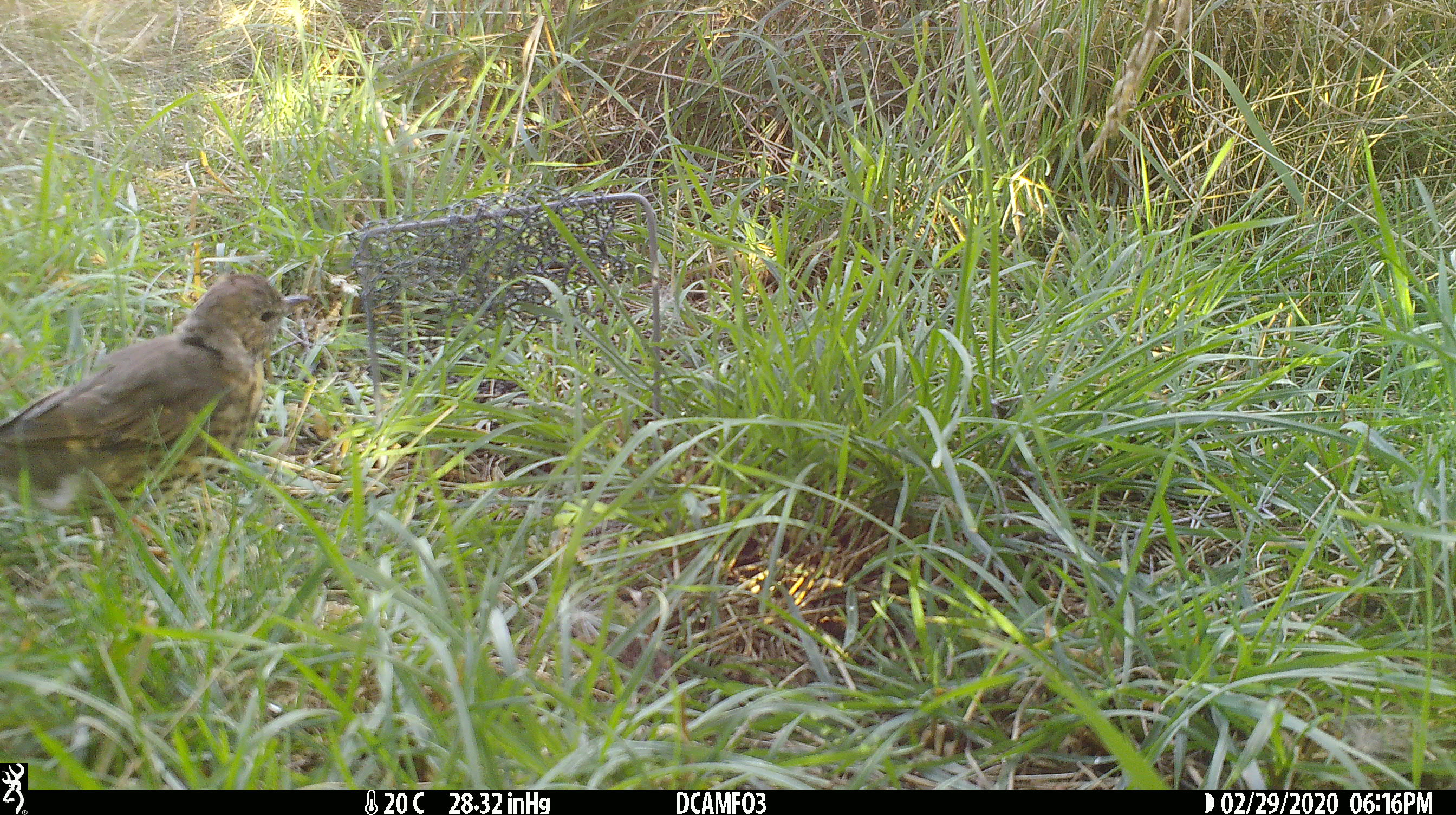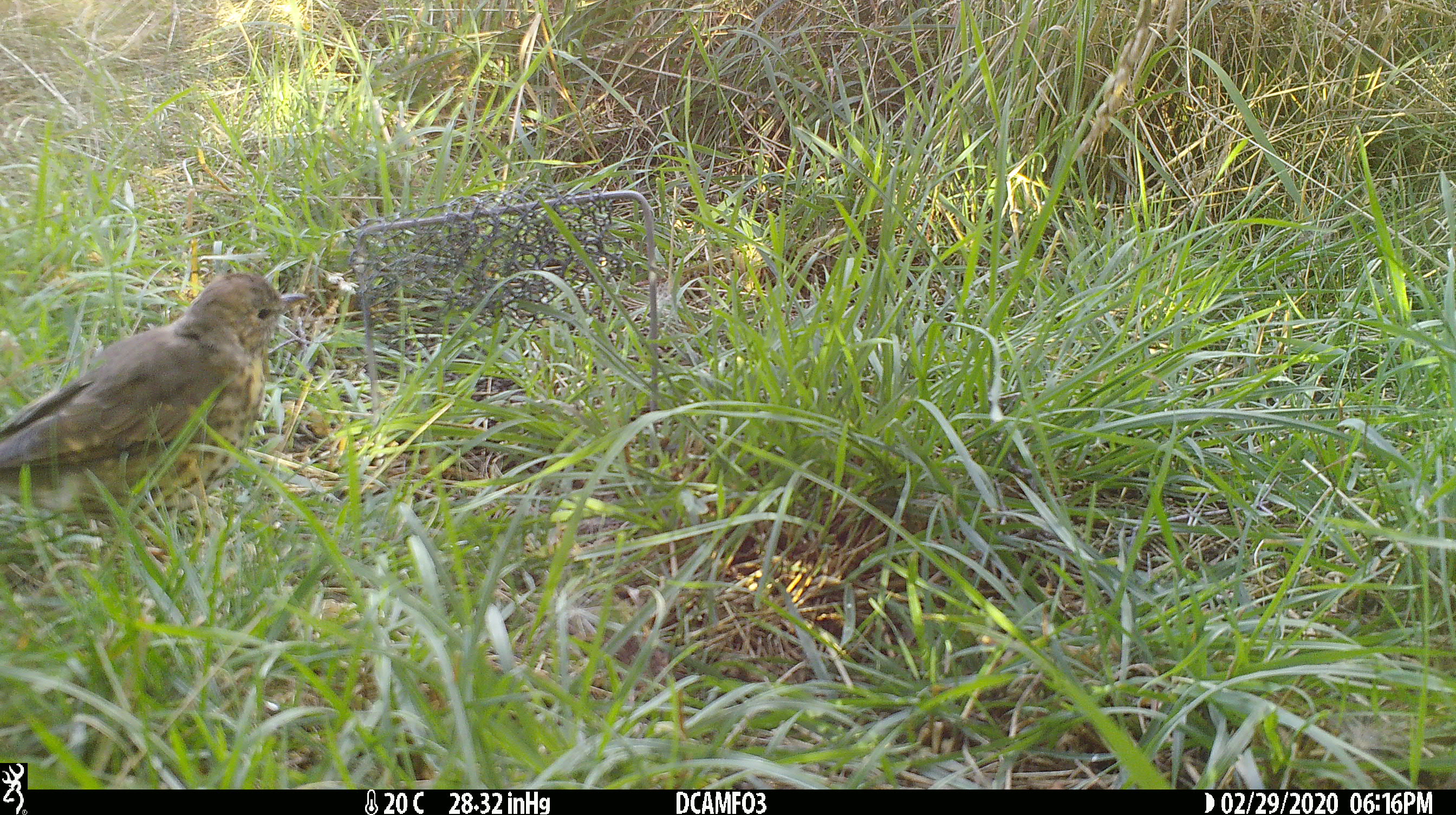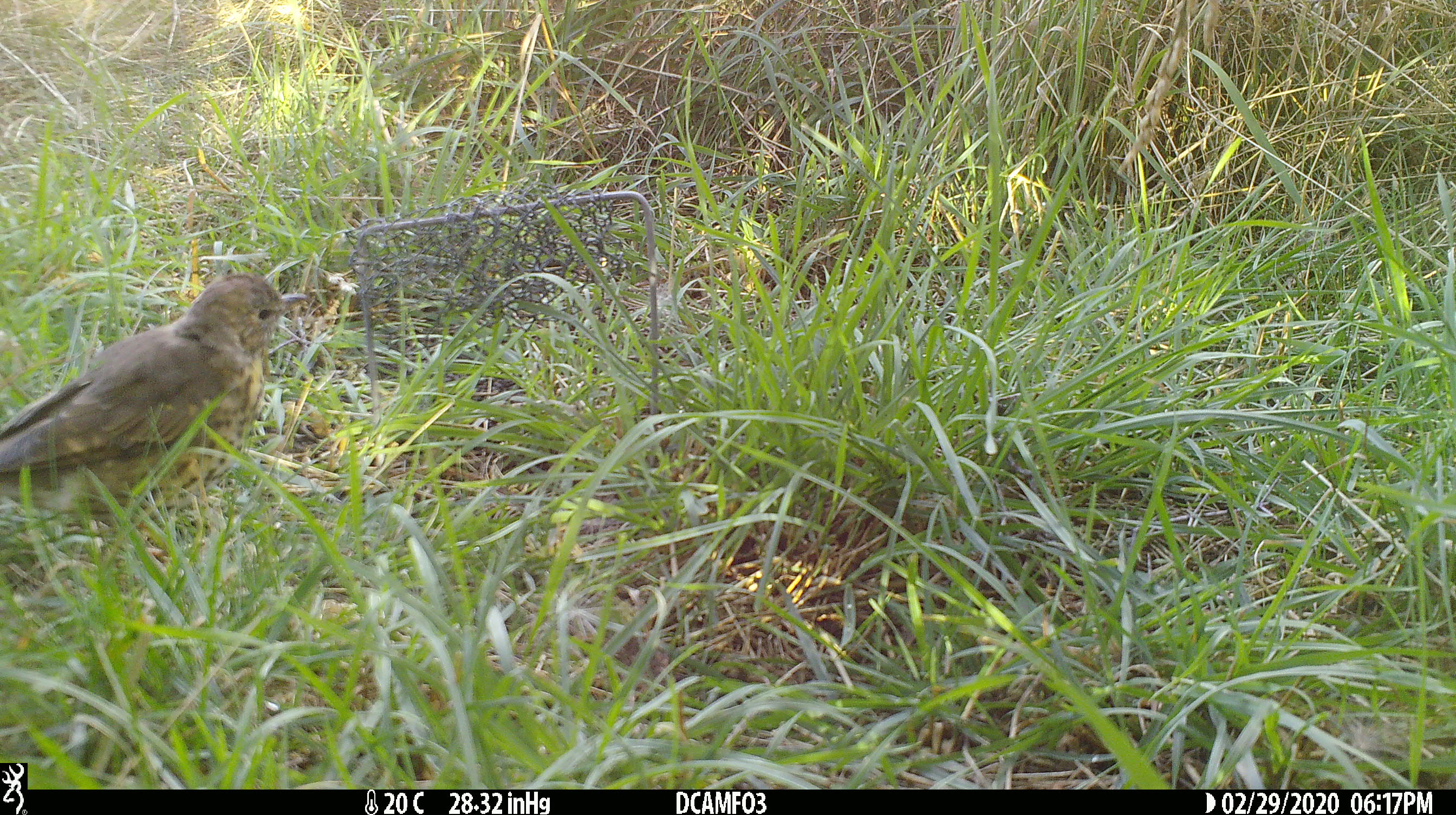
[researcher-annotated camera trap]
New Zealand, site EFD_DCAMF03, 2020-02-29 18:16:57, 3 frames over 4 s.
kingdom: Animalia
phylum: Chordata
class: Aves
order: Passeriformes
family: Turdidae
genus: Turdus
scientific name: Turdus philomelos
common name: song thrush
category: thrush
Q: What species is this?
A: Thrush (song thrush) (Turdus philomelos).